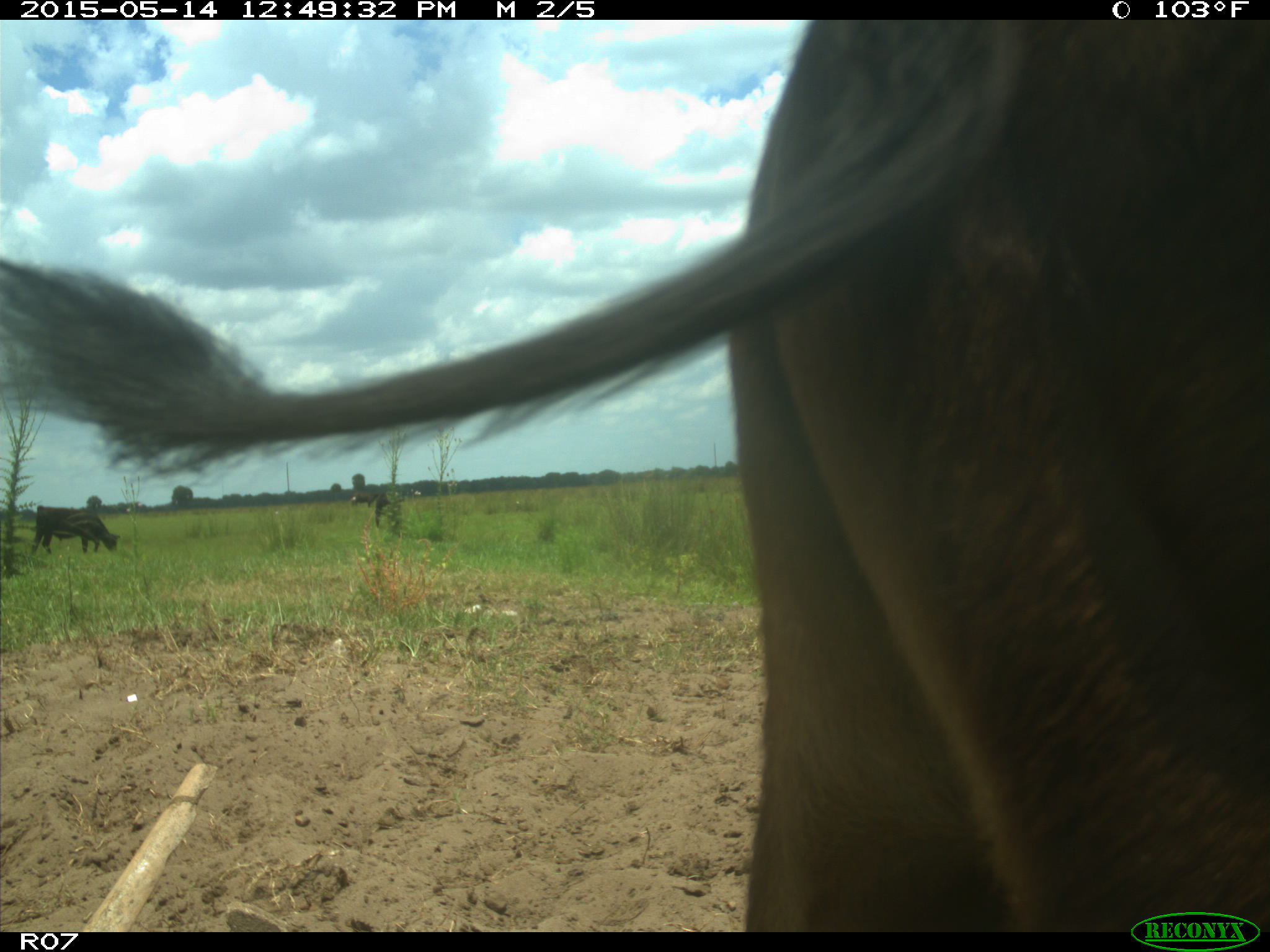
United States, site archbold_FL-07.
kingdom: Animalia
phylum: Chordata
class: Mammalia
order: Artiodactyla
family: Bovidae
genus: Bos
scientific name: Bos taurus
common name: domestic cow